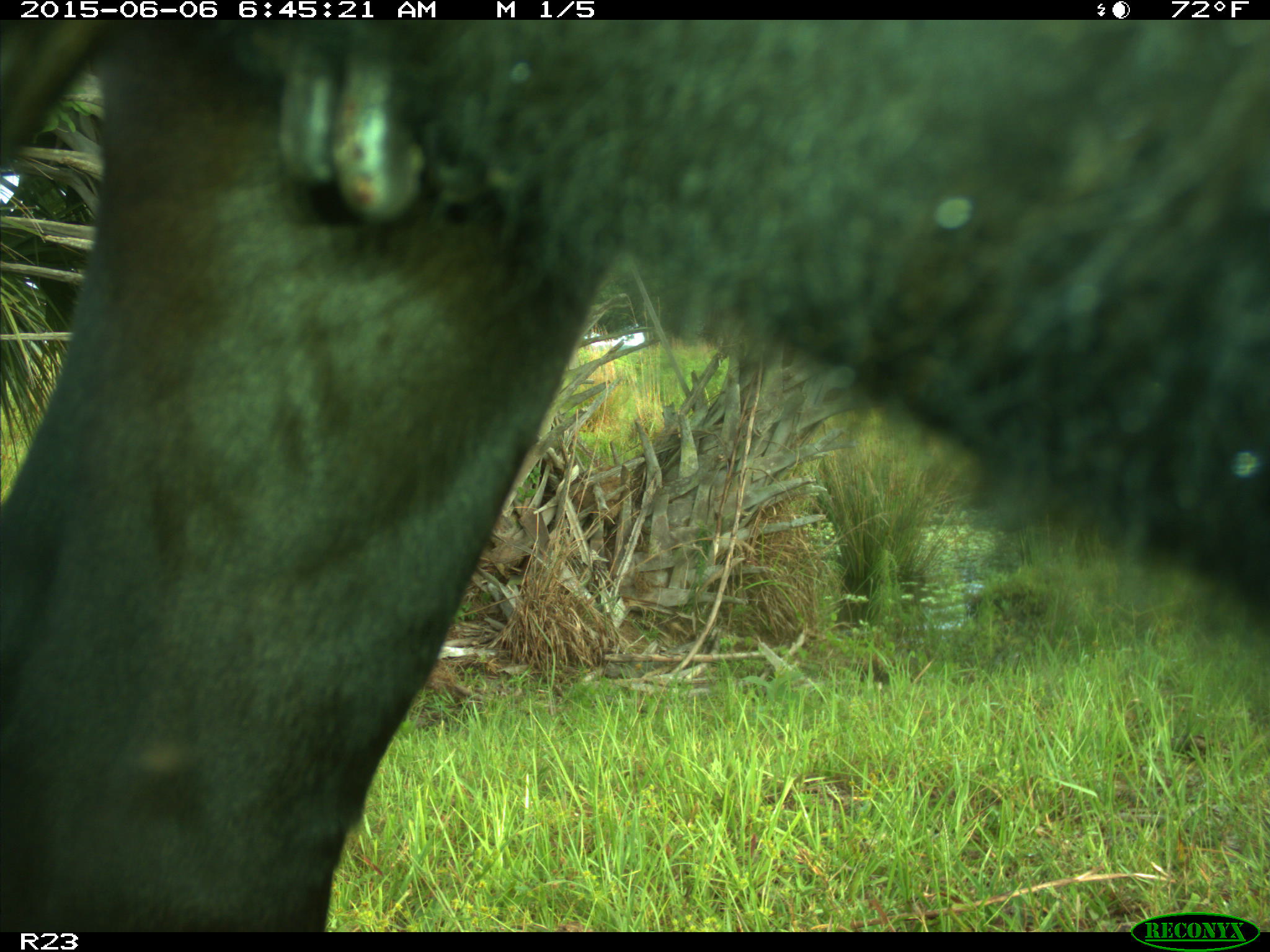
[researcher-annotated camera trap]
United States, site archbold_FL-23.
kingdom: Animalia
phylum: Chordata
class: Mammalia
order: Artiodactyla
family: Bovidae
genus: Bos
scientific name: Bos taurus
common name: domestic cow